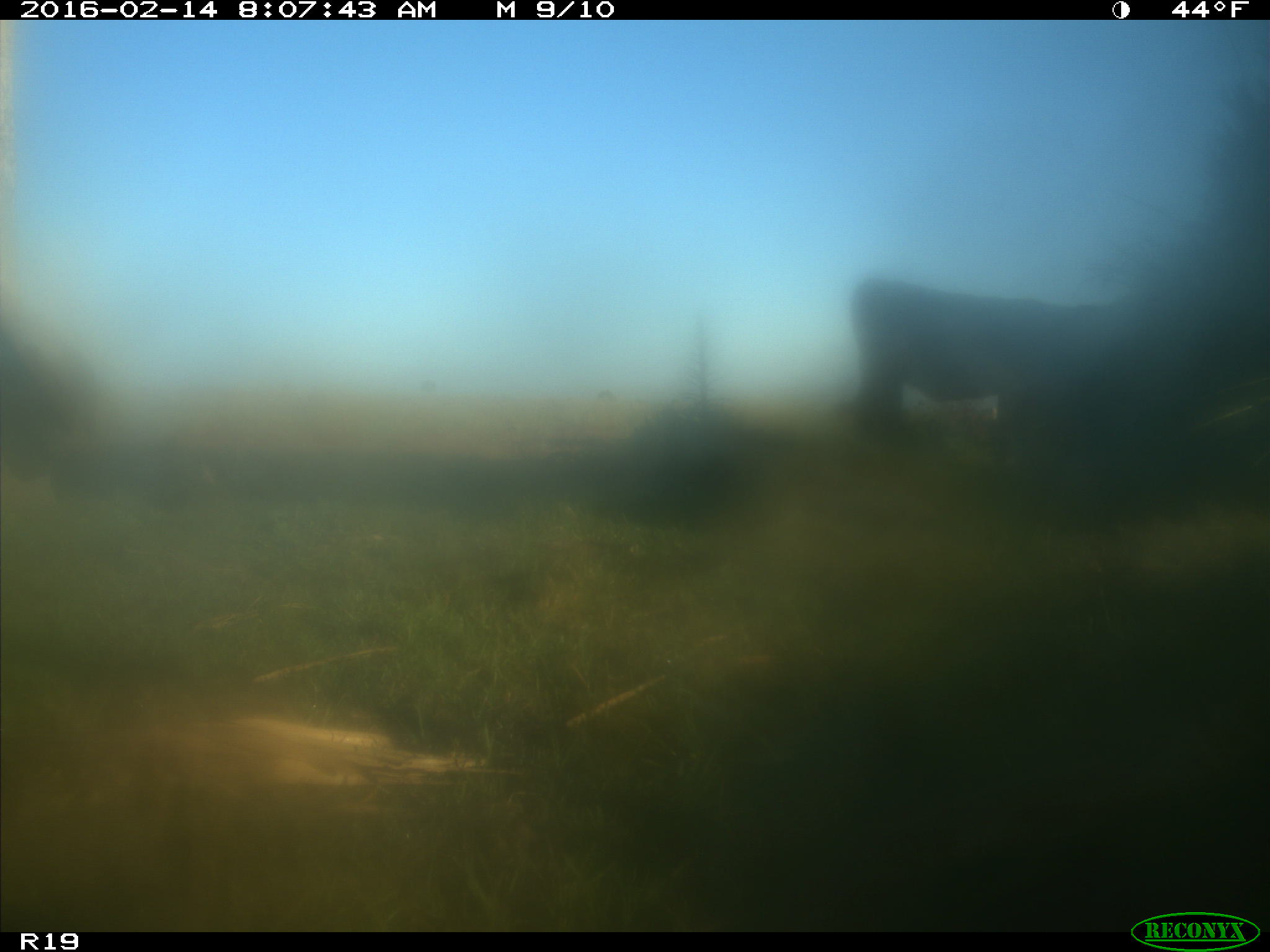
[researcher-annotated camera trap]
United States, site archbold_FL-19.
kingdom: Animalia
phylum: Chordata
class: Mammalia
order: Artiodactyla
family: Bovidae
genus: Bos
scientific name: Bos taurus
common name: domestic cow